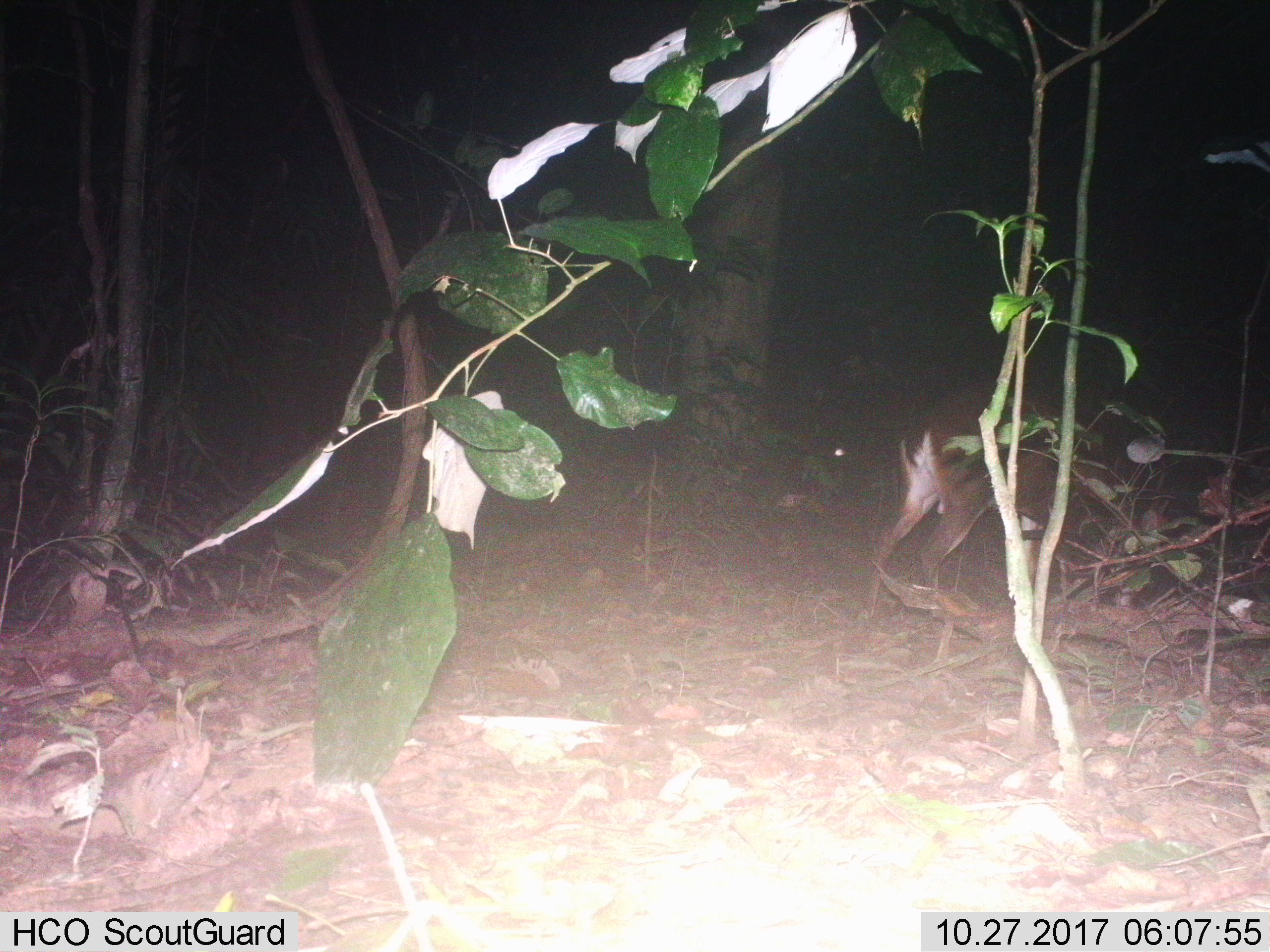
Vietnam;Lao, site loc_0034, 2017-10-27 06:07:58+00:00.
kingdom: Animalia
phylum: Chordata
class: Mammalia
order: Artiodactyla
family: Cervidae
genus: Muntiacus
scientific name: Muntiacus vuquangensis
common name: large-antlered muntjac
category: large antlered muntjac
Large antlered muntjac (large-antlered muntjac) (Muntiacus vuquangensis). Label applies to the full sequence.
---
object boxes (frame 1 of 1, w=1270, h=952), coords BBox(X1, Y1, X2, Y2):
large antlered muntjac: BBox(860, 395, 1142, 620)